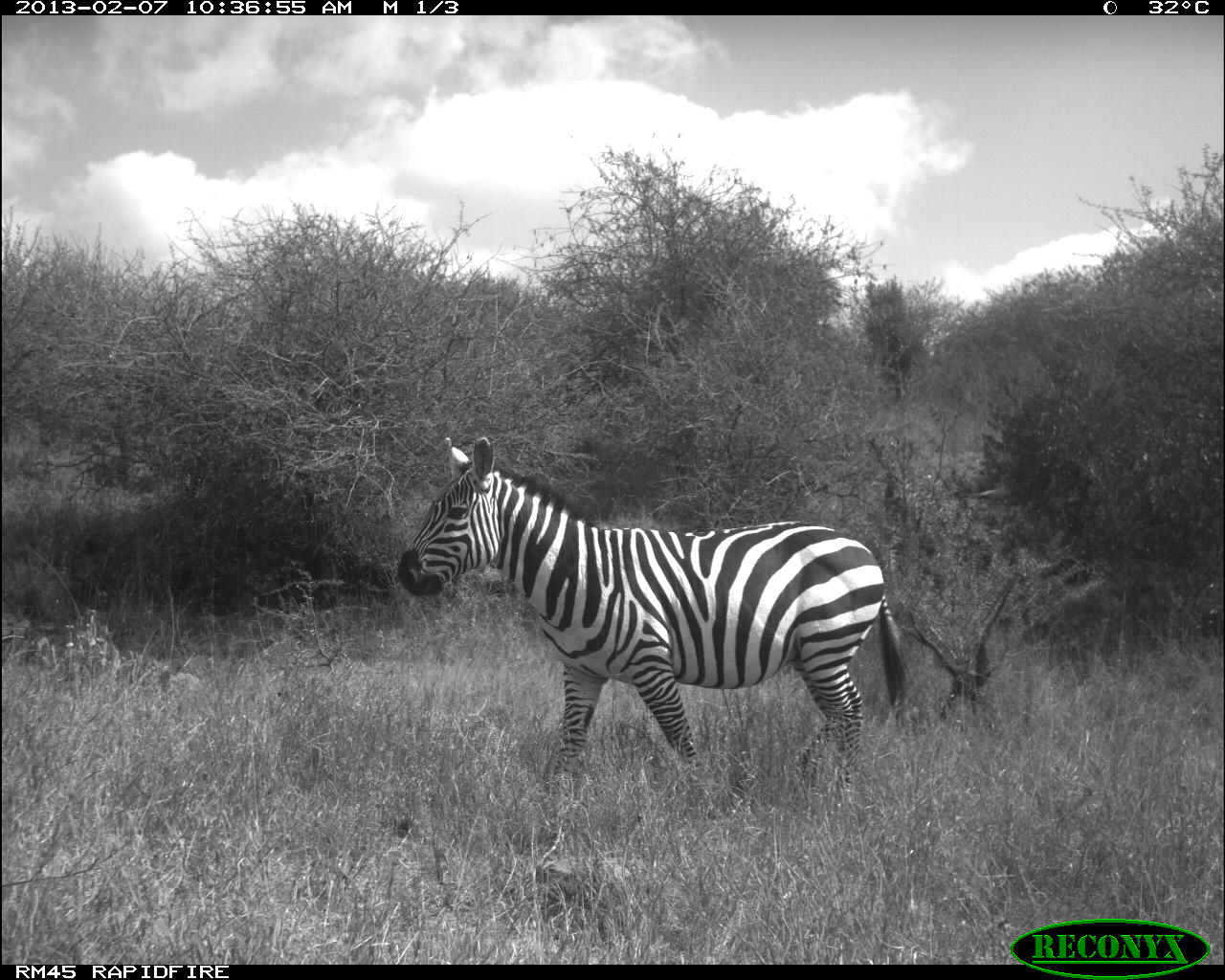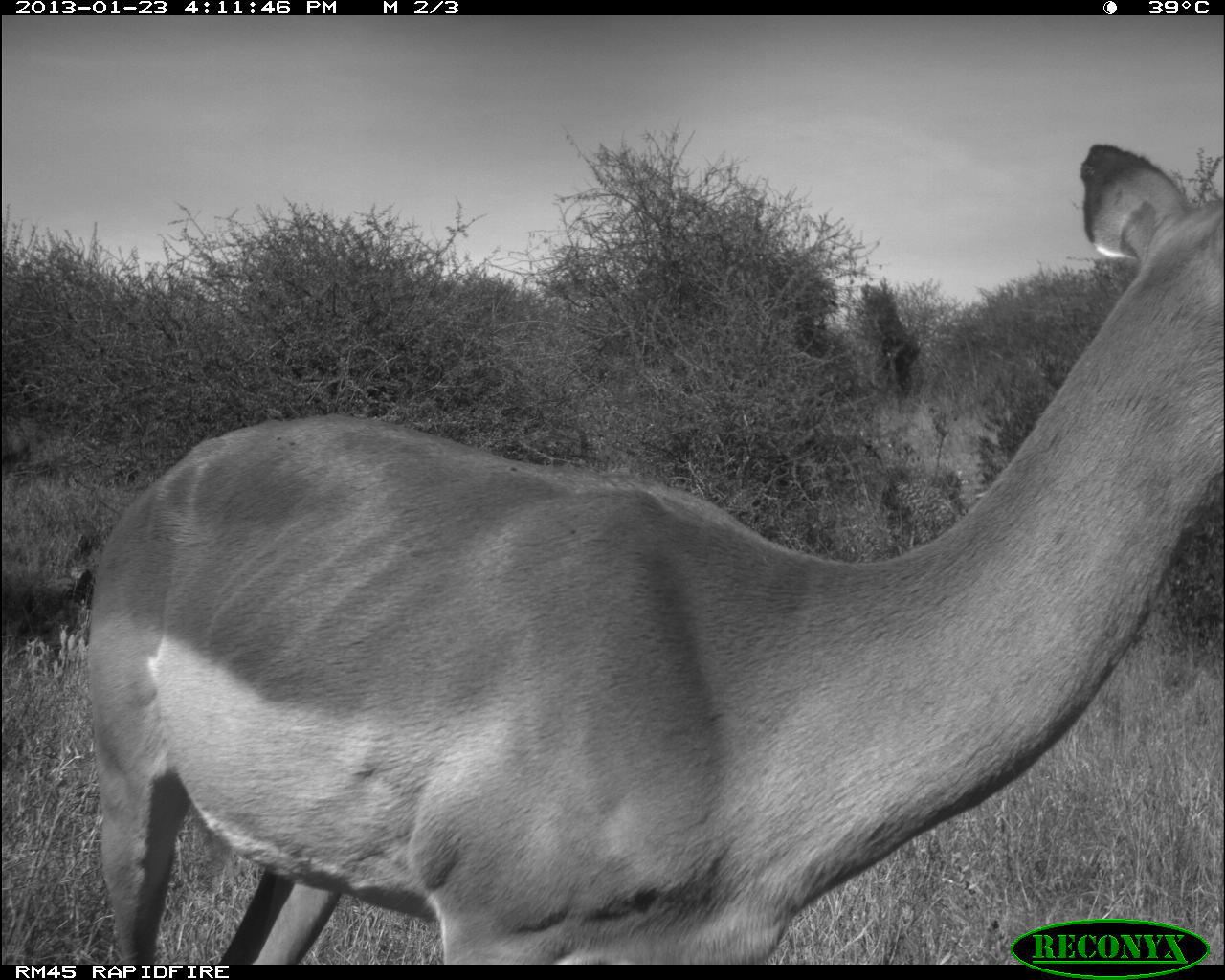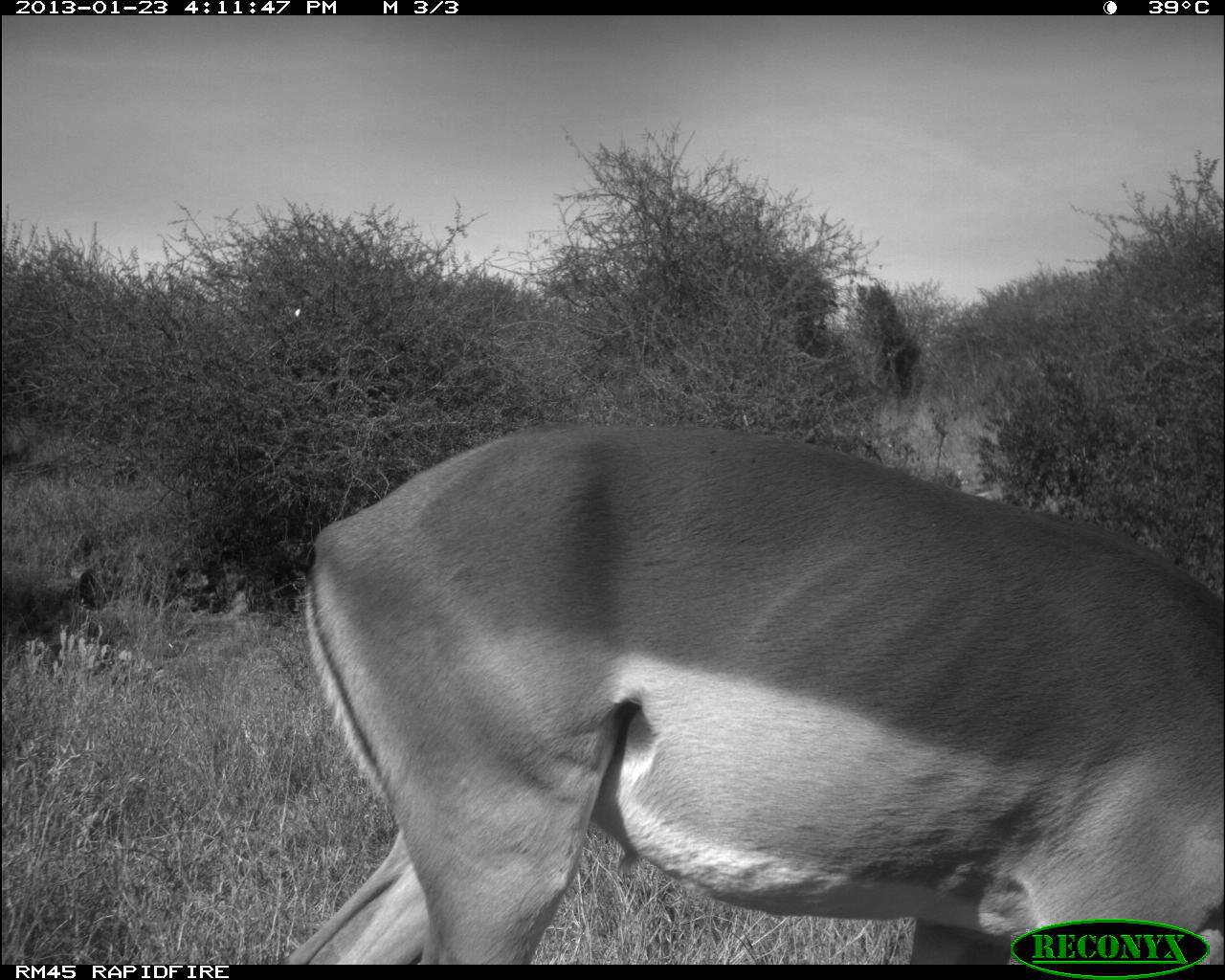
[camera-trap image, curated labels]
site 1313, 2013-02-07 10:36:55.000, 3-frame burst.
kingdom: Animalia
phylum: Chordata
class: Mammalia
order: Artiodactyla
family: Bovidae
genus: Kobus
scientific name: Kobus ellipsiprymnus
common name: waterbuck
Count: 2.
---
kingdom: Animalia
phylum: Chordata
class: Mammalia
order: Perissodactyla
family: Equidae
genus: Equus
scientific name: Equus quagga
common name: plains zebra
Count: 1.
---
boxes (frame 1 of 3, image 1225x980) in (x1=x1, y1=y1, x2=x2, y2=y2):
kobus ellipsiprymnus: (x1=388, y1=428, x2=914, y2=807)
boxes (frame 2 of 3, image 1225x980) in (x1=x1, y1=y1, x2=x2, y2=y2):
equus quagga: (x1=80, y1=136, x2=1225, y2=961)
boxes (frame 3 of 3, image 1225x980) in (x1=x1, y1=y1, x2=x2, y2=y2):
equus quagga: (x1=296, y1=419, x2=1225, y2=960)